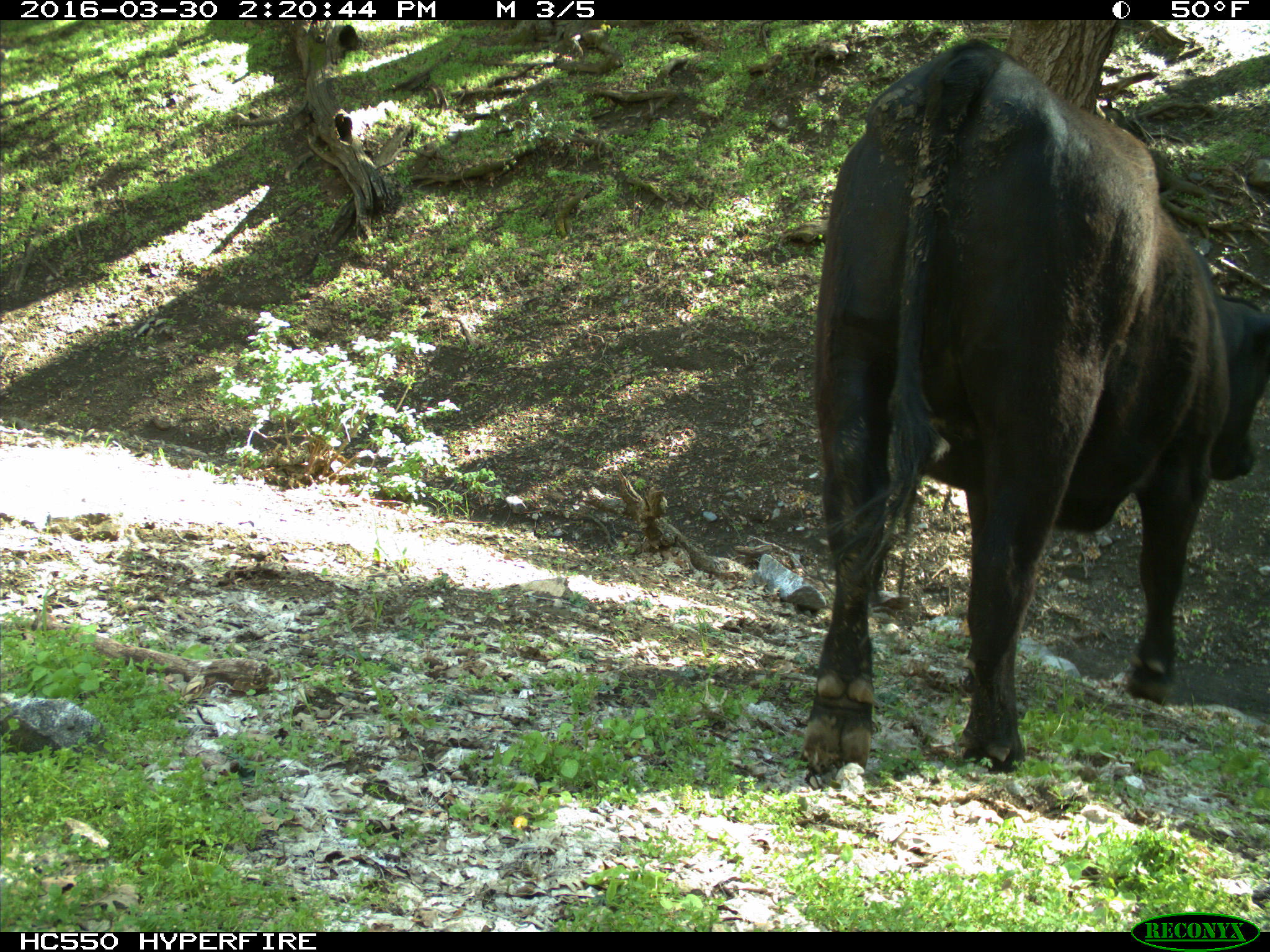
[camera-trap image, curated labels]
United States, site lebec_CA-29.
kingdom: Animalia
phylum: Chordata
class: Mammalia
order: Artiodactyla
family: Bovidae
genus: Bos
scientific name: Bos taurus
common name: domestic cow